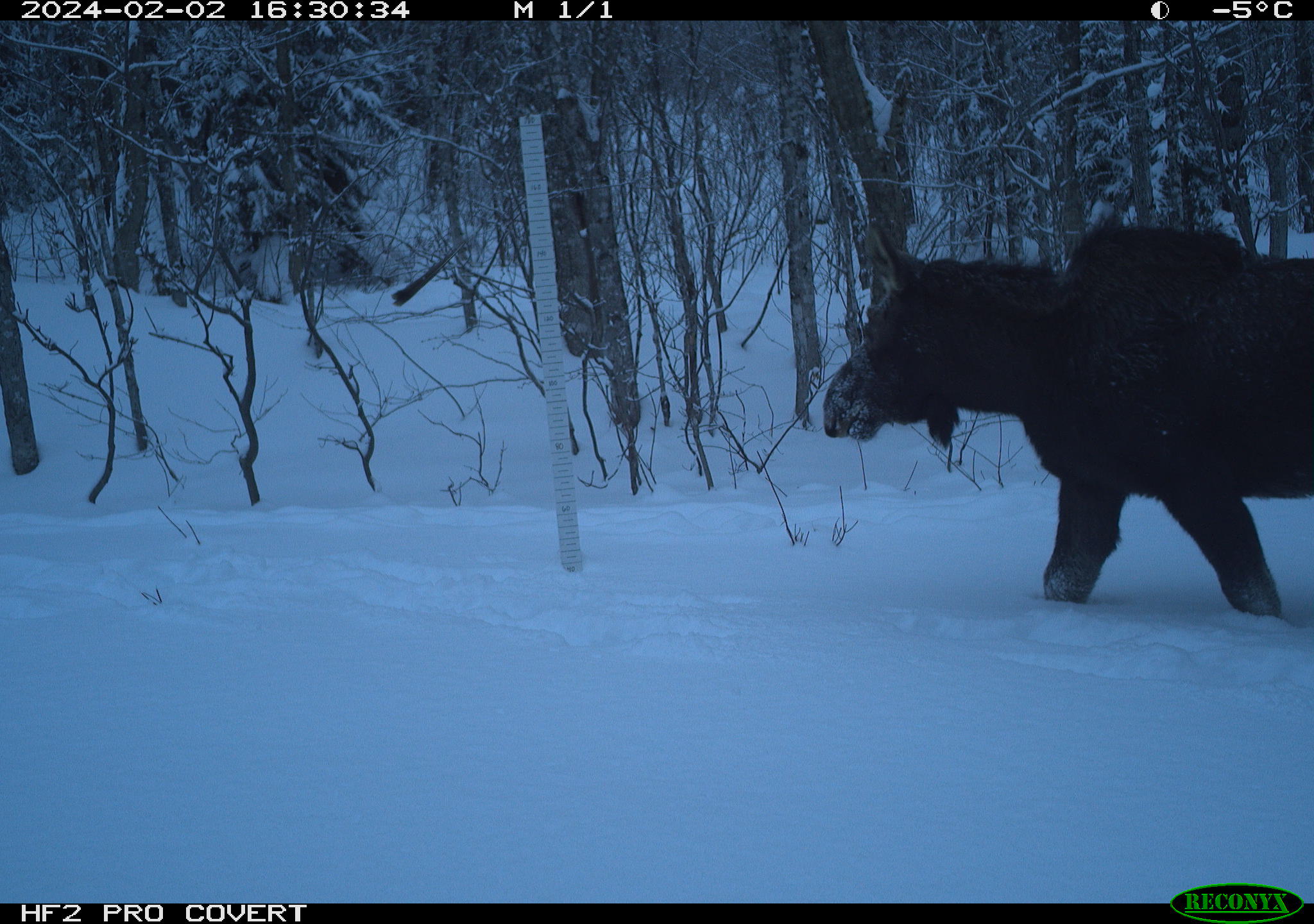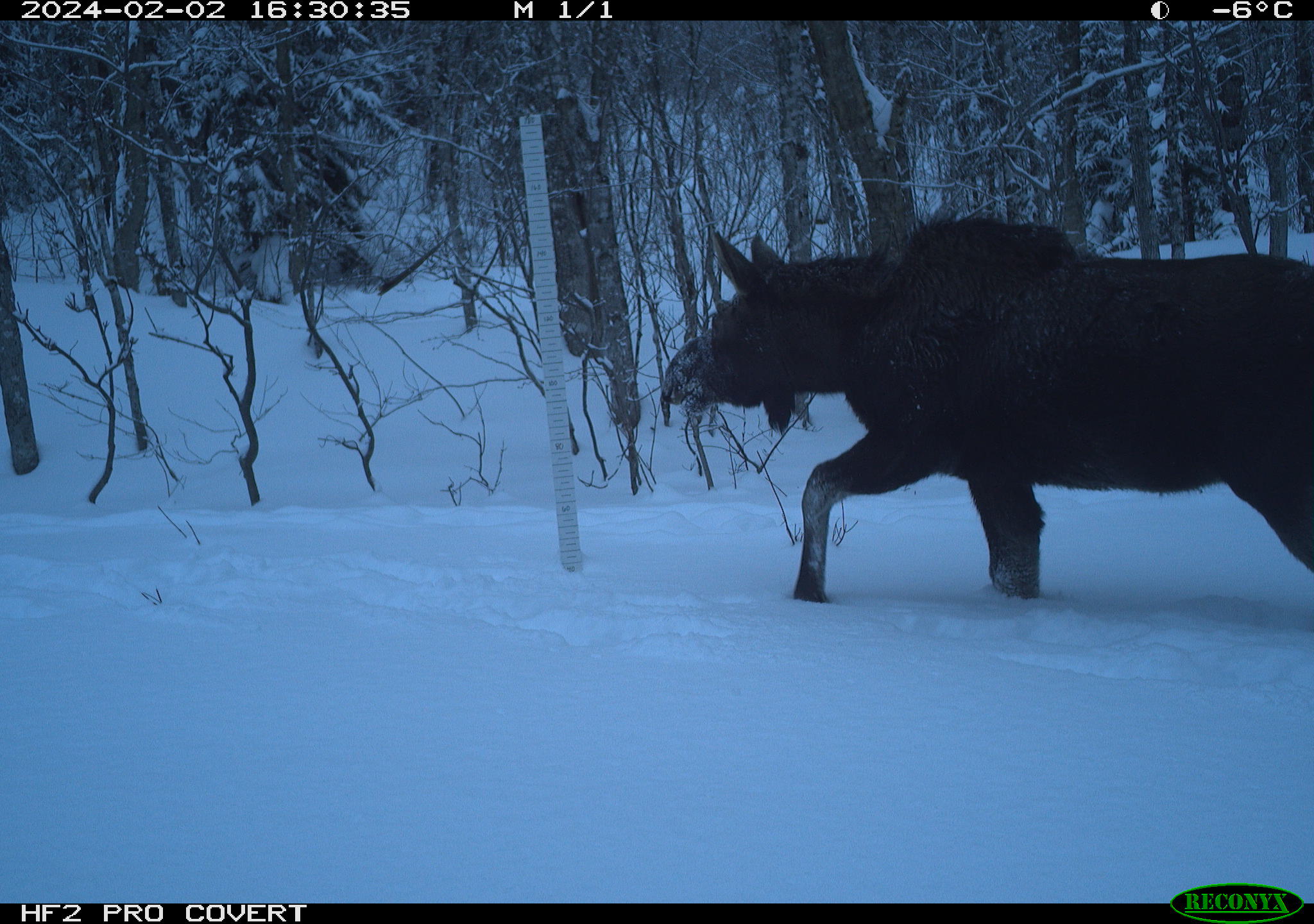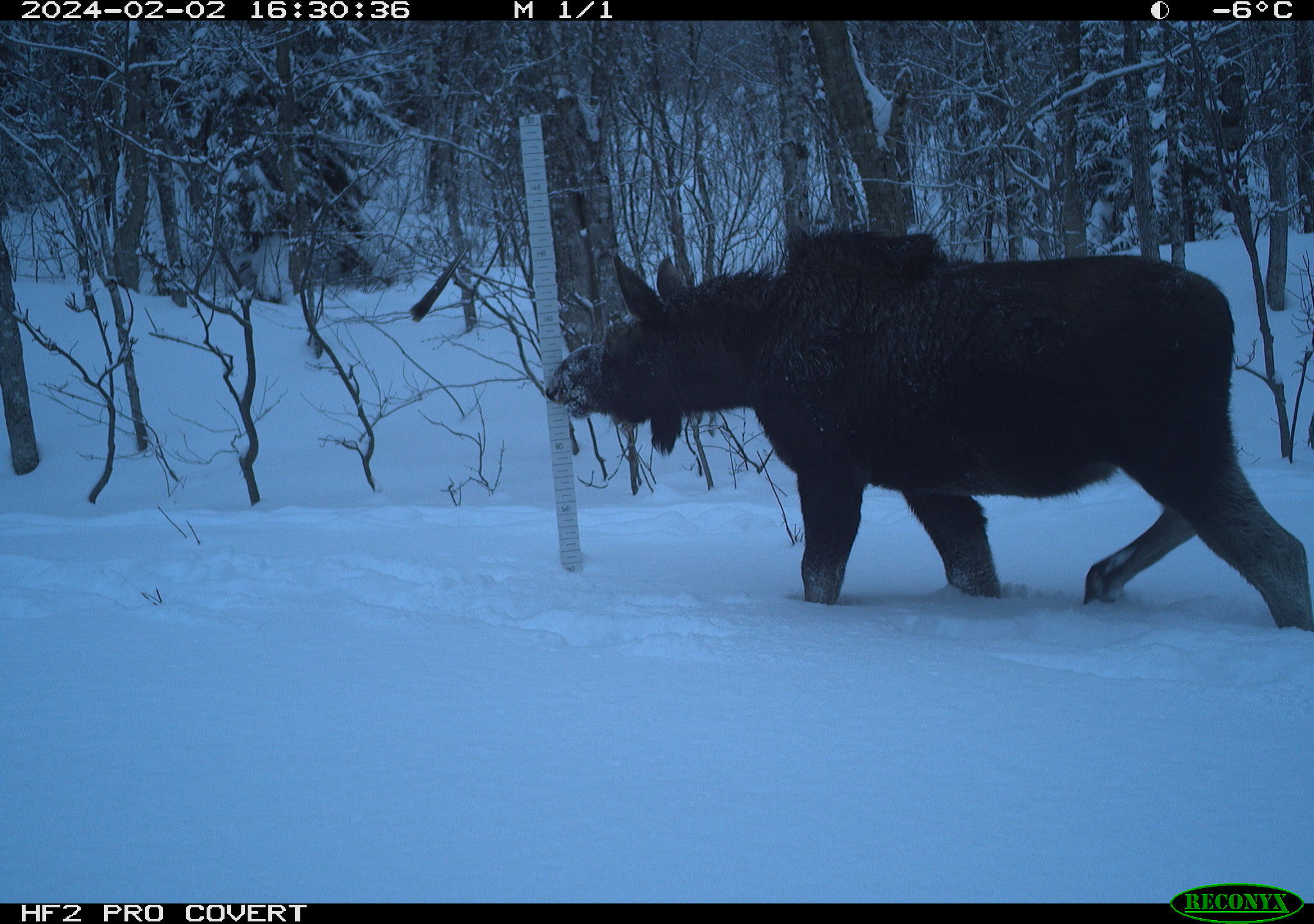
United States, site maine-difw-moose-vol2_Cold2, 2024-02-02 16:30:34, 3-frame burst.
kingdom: Animalia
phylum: Chordata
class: Mammalia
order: Artiodactyla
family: Cervidae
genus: Alces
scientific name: Alces alces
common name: moose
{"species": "moose (Alces alces)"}